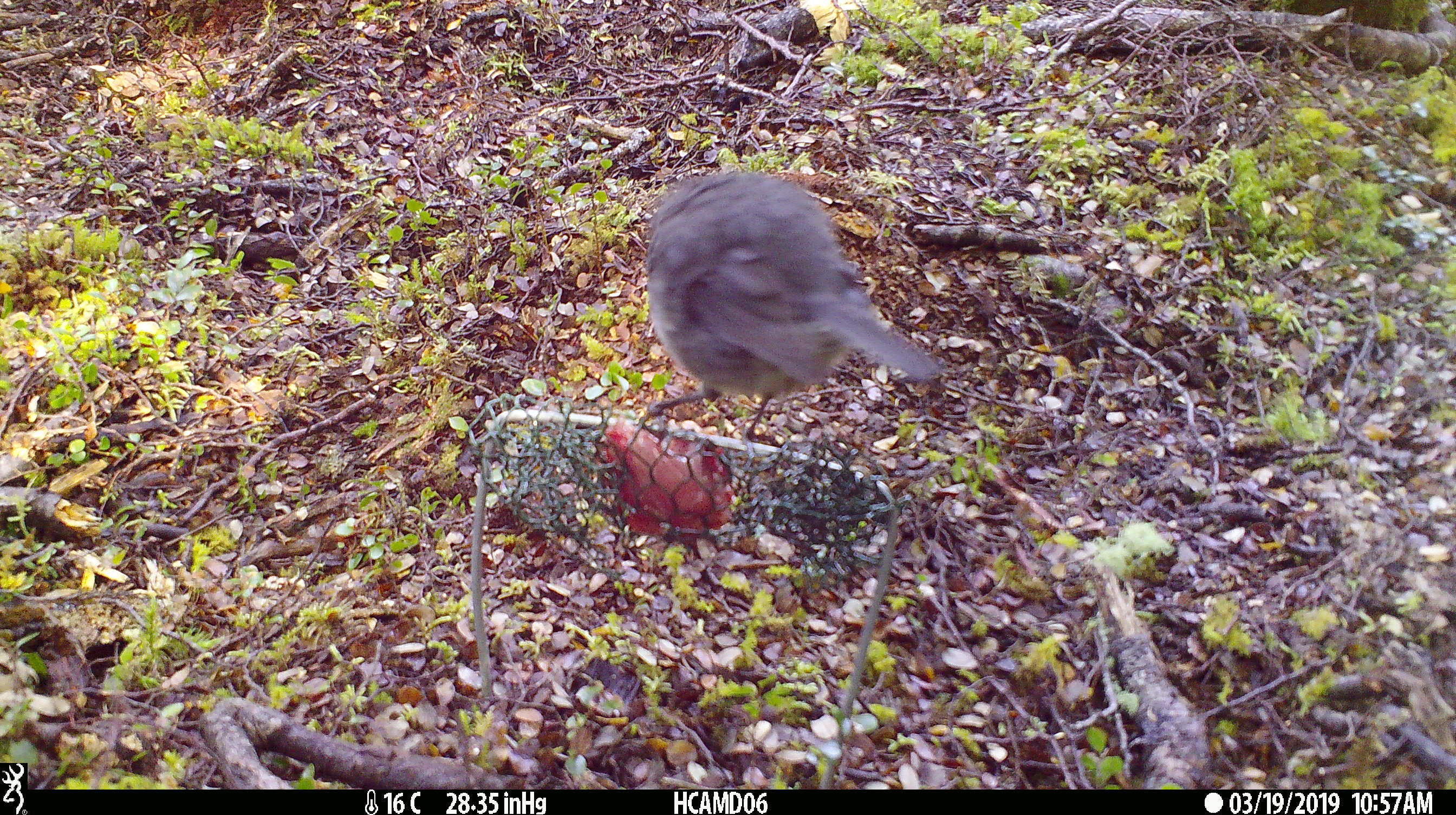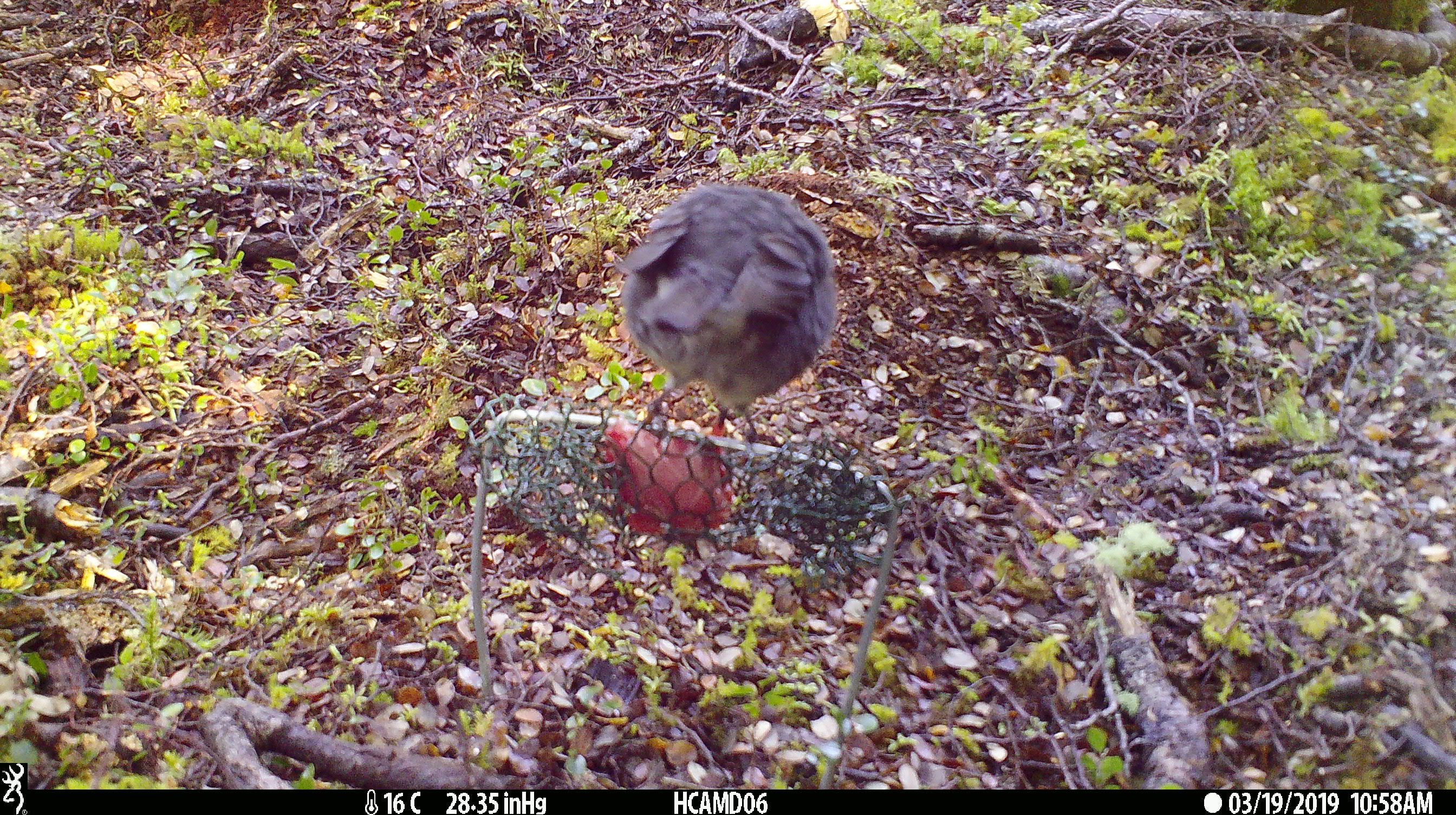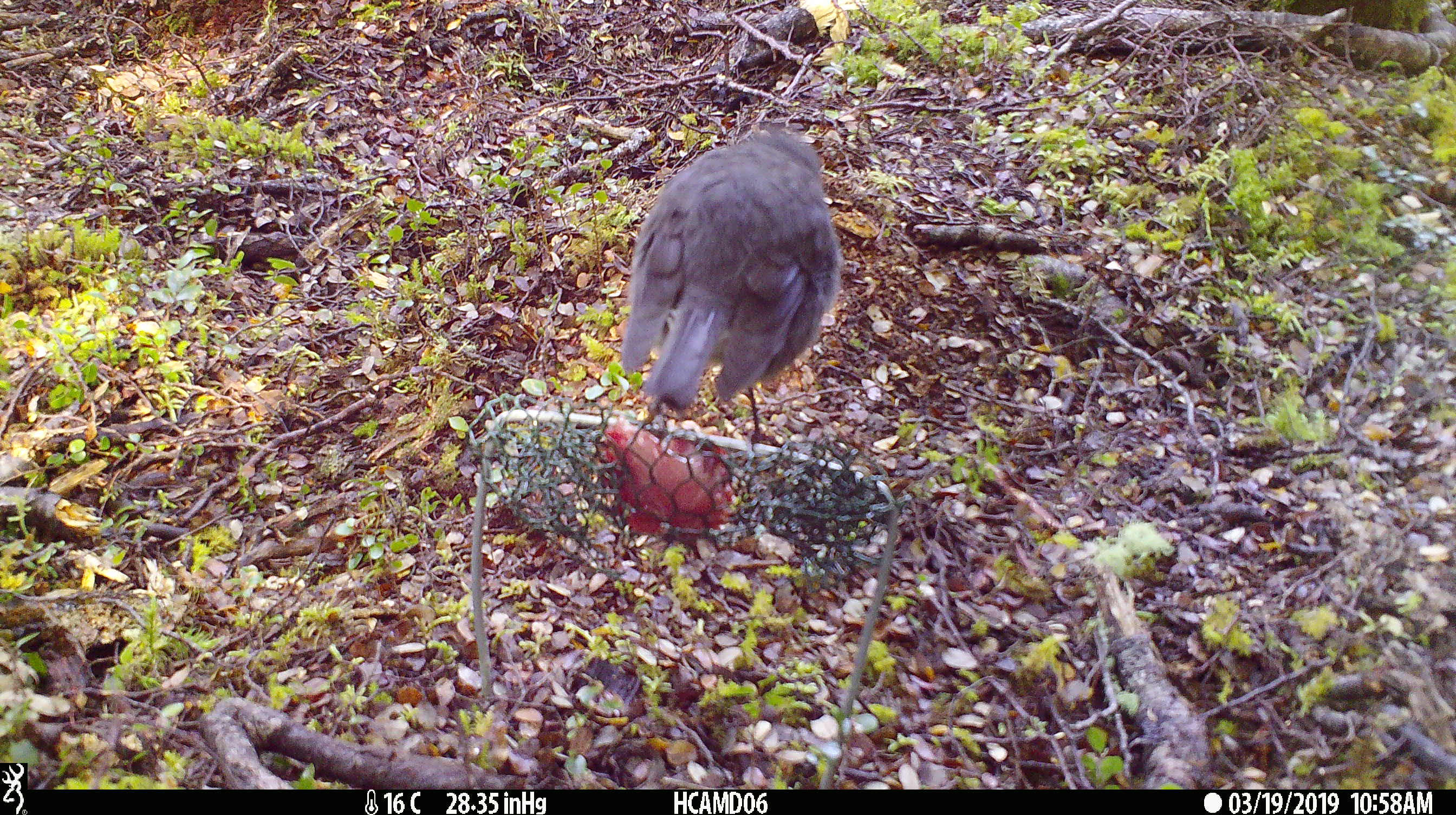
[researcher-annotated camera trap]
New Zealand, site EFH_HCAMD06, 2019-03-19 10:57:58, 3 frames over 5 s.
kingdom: Animalia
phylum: Chordata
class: Aves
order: Passeriformes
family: Petroicidae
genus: Petroica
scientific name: Petroica australis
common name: new zealand robin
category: robin